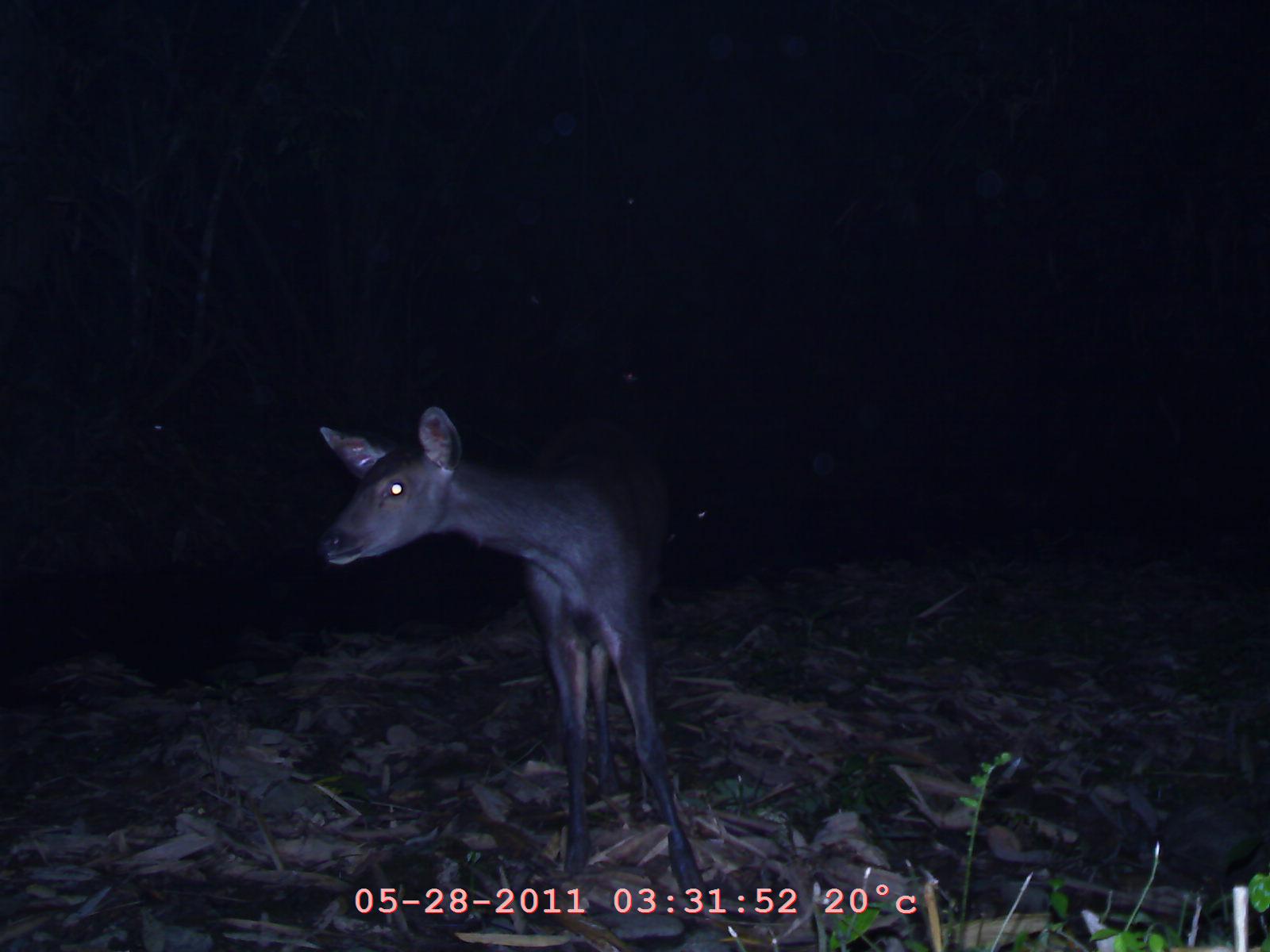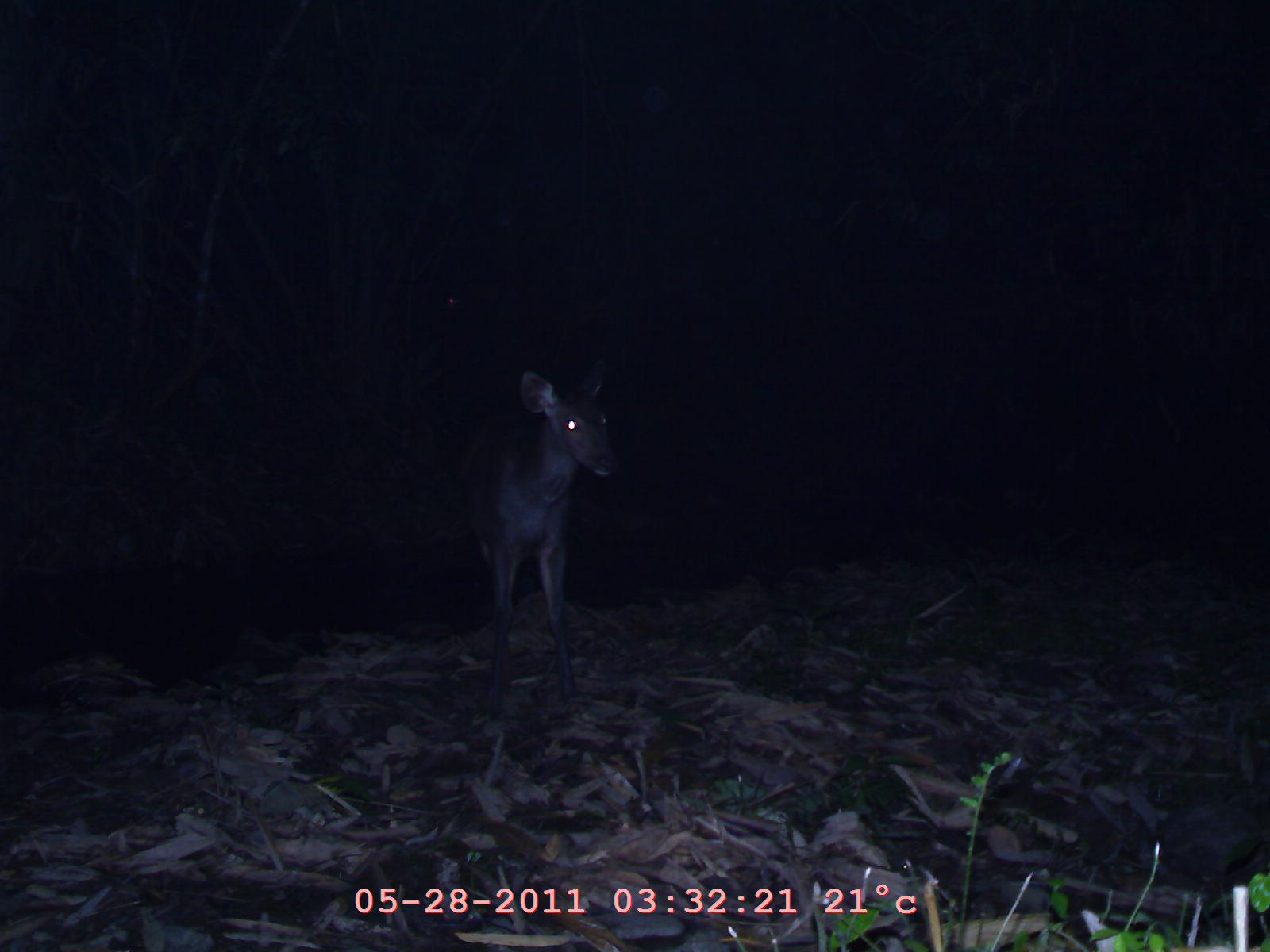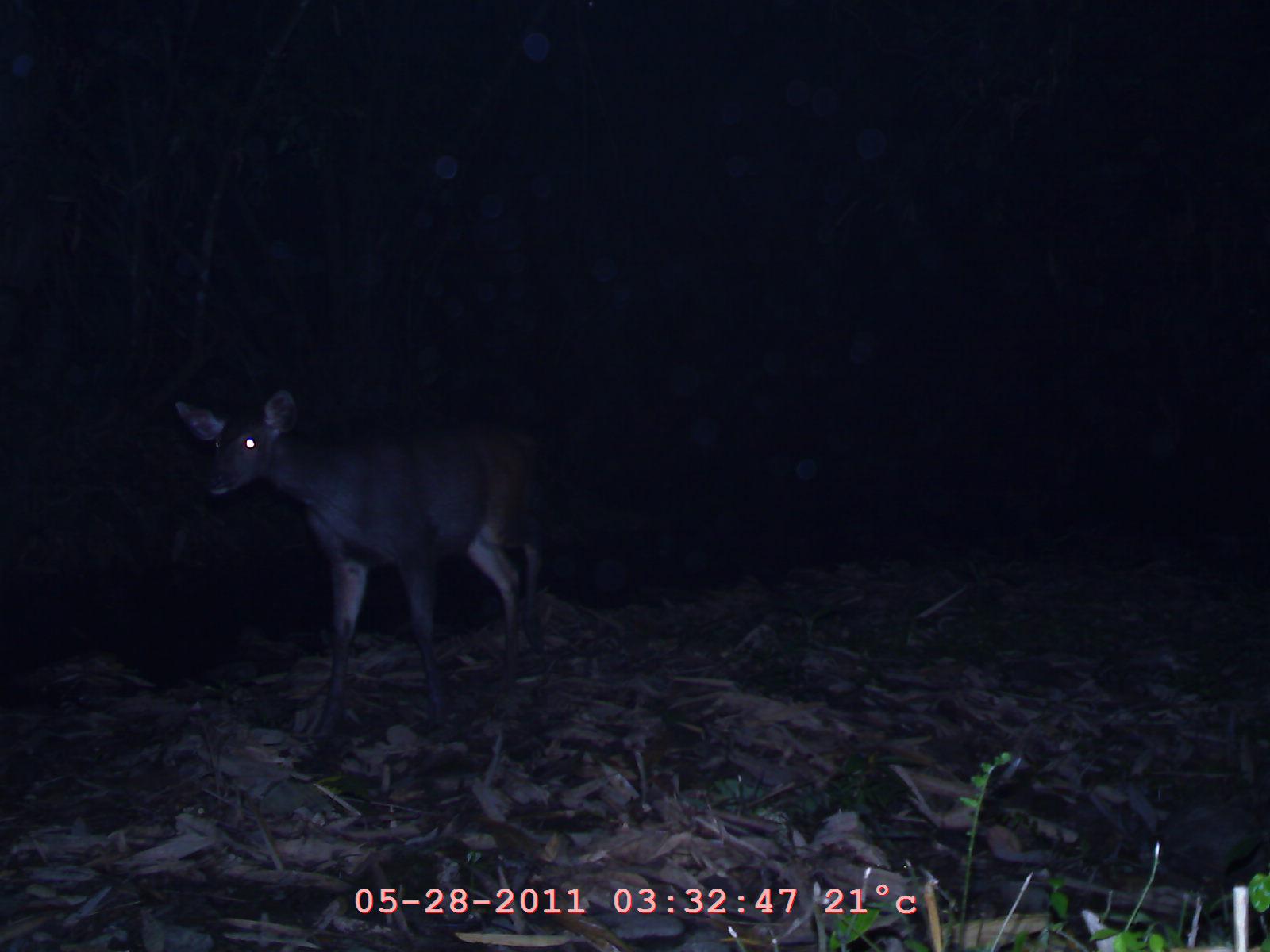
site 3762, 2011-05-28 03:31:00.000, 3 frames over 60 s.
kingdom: Animalia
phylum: Chordata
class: Mammalia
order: Artiodactyla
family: Cervidae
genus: Rusa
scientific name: Rusa unicolor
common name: sambar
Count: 1.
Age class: adult.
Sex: female.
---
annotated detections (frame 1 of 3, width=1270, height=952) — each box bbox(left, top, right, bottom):
rusa unicolor: bbox(319, 408, 710, 900)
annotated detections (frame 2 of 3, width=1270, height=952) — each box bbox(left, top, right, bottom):
rusa unicolor: bbox(471, 370, 618, 713)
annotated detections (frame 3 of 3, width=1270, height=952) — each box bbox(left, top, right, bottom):
rusa unicolor: bbox(175, 389, 544, 739)